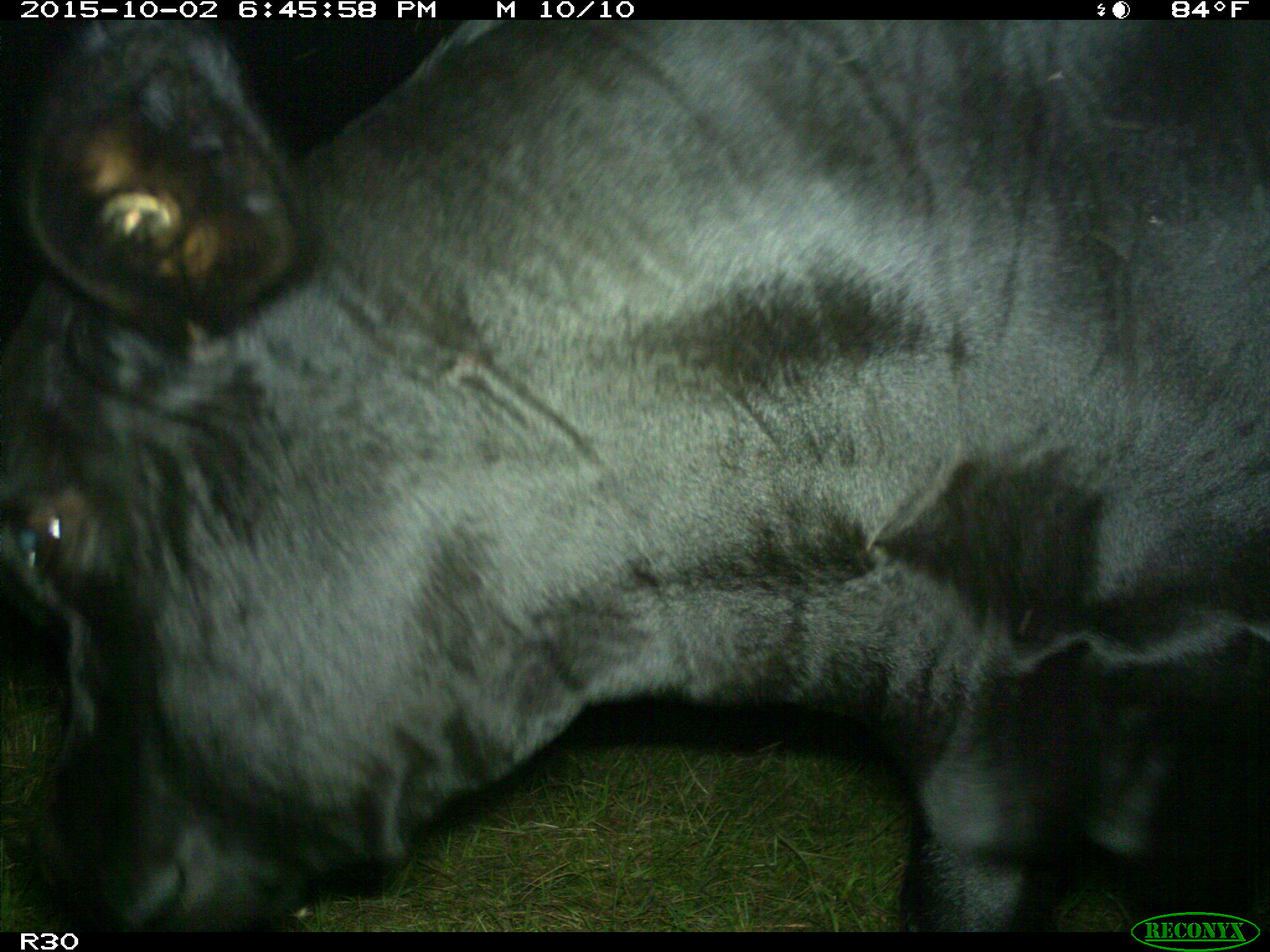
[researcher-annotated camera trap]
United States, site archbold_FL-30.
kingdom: Animalia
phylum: Chordata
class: Mammalia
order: Artiodactyla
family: Bovidae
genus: Bos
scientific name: Bos taurus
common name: domestic cow